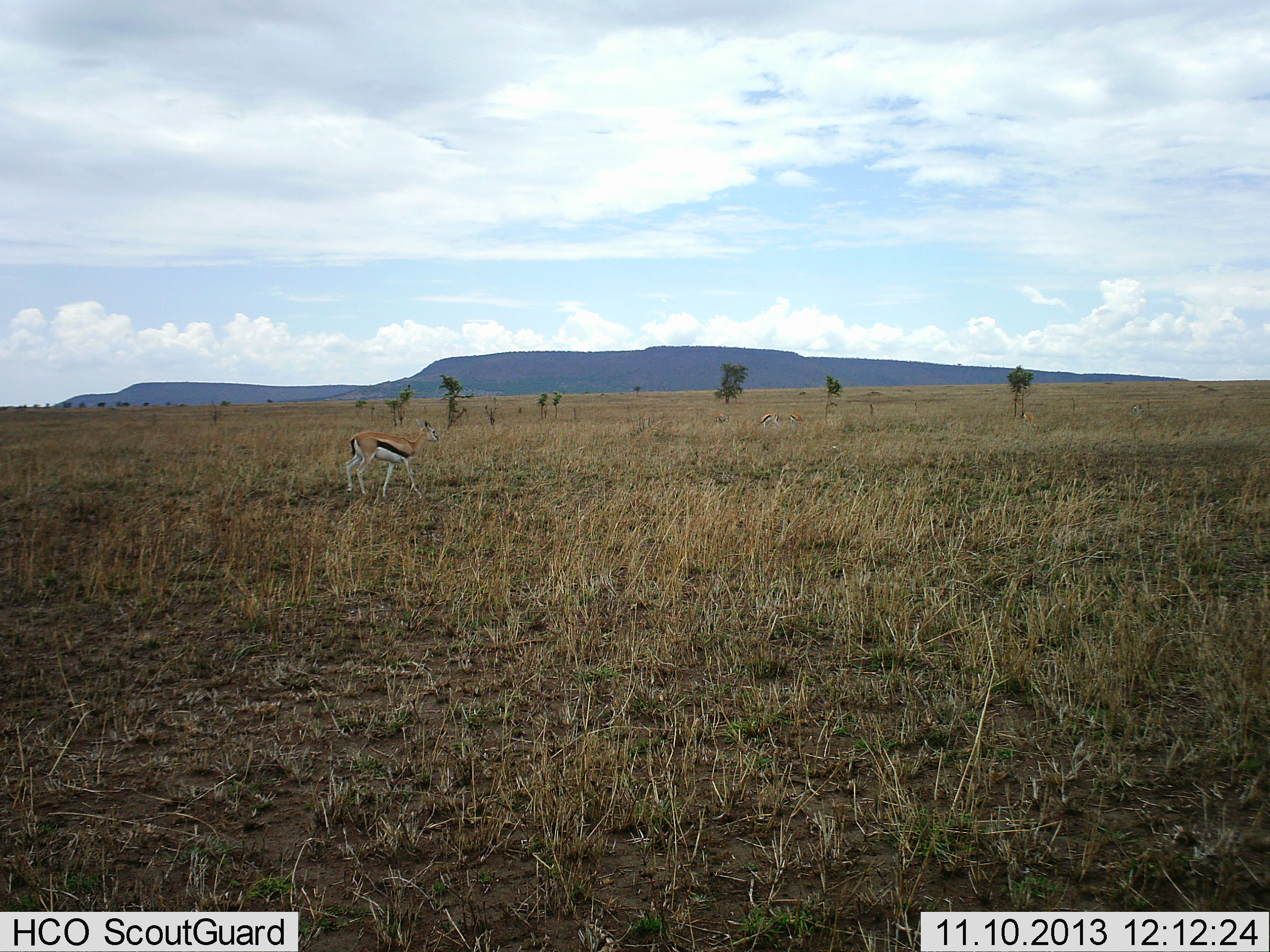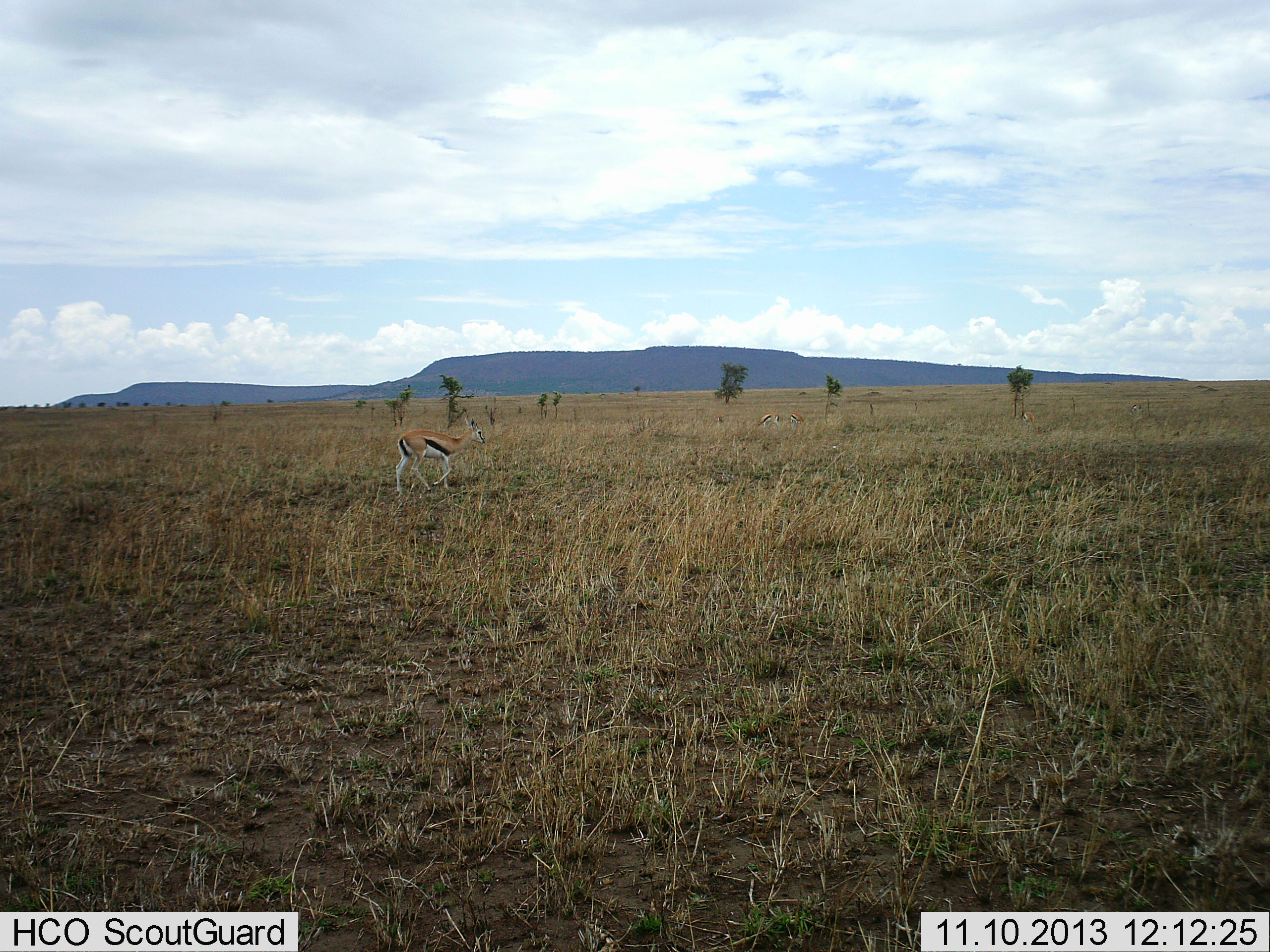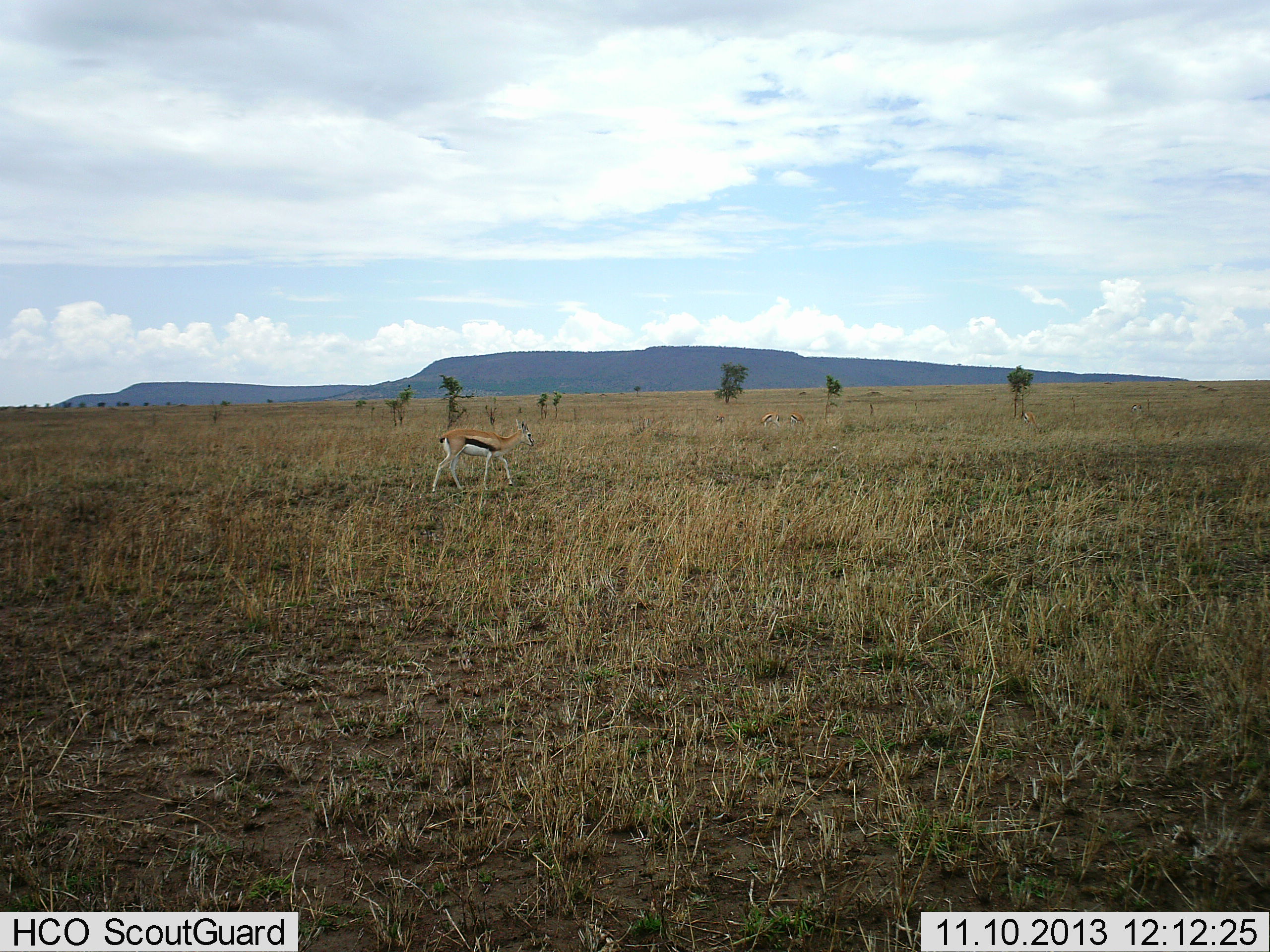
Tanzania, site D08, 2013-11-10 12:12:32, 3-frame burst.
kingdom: Animalia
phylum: Chordata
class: Mammalia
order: Artiodactyla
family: Bovidae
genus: Eudorcas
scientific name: Eudorcas thomsonii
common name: thomson's gazelle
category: gazellethomsons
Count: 3.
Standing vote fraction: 30%.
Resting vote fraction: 10%.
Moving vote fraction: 90%.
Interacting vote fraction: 0%.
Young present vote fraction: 0%.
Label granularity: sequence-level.